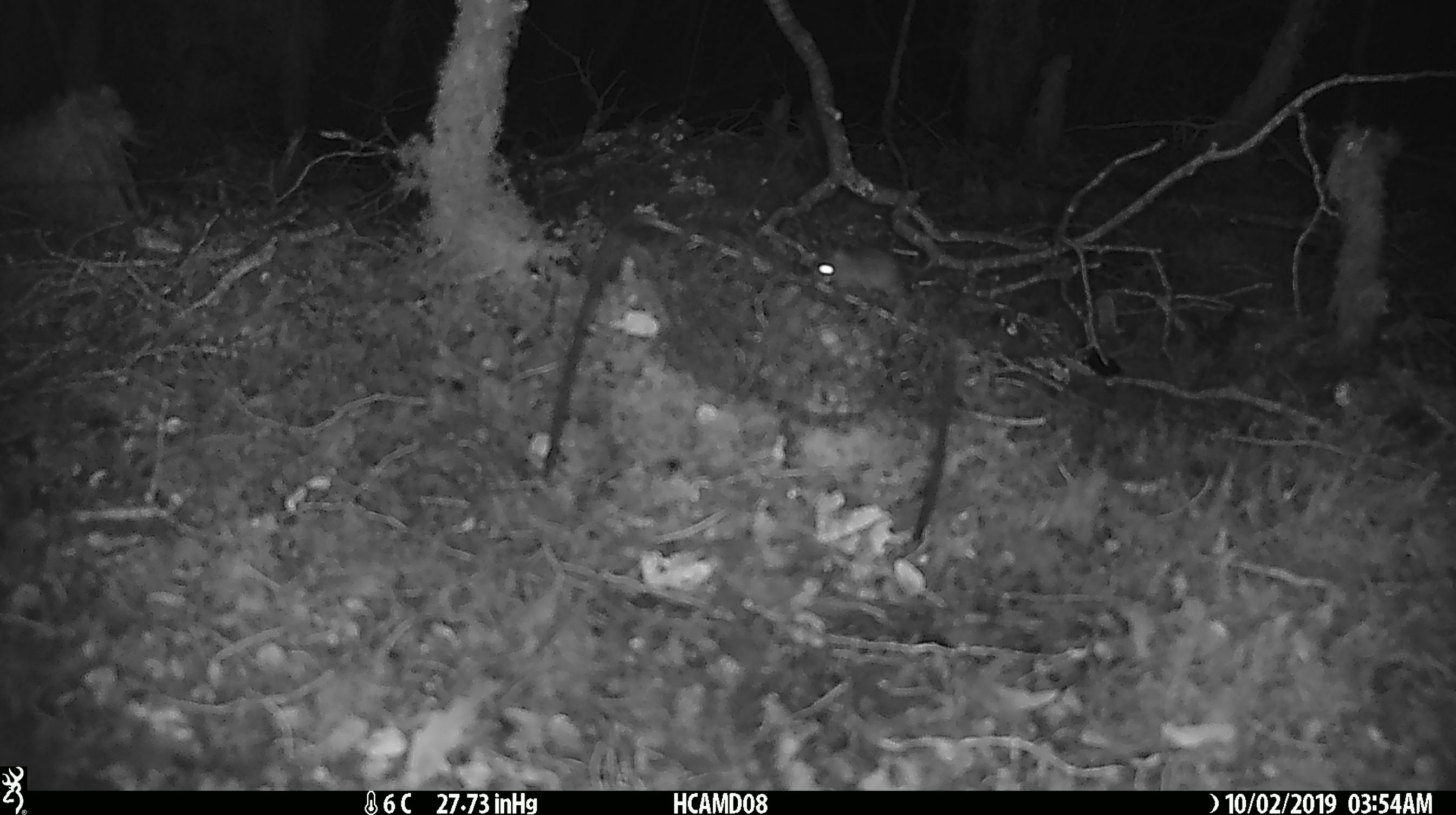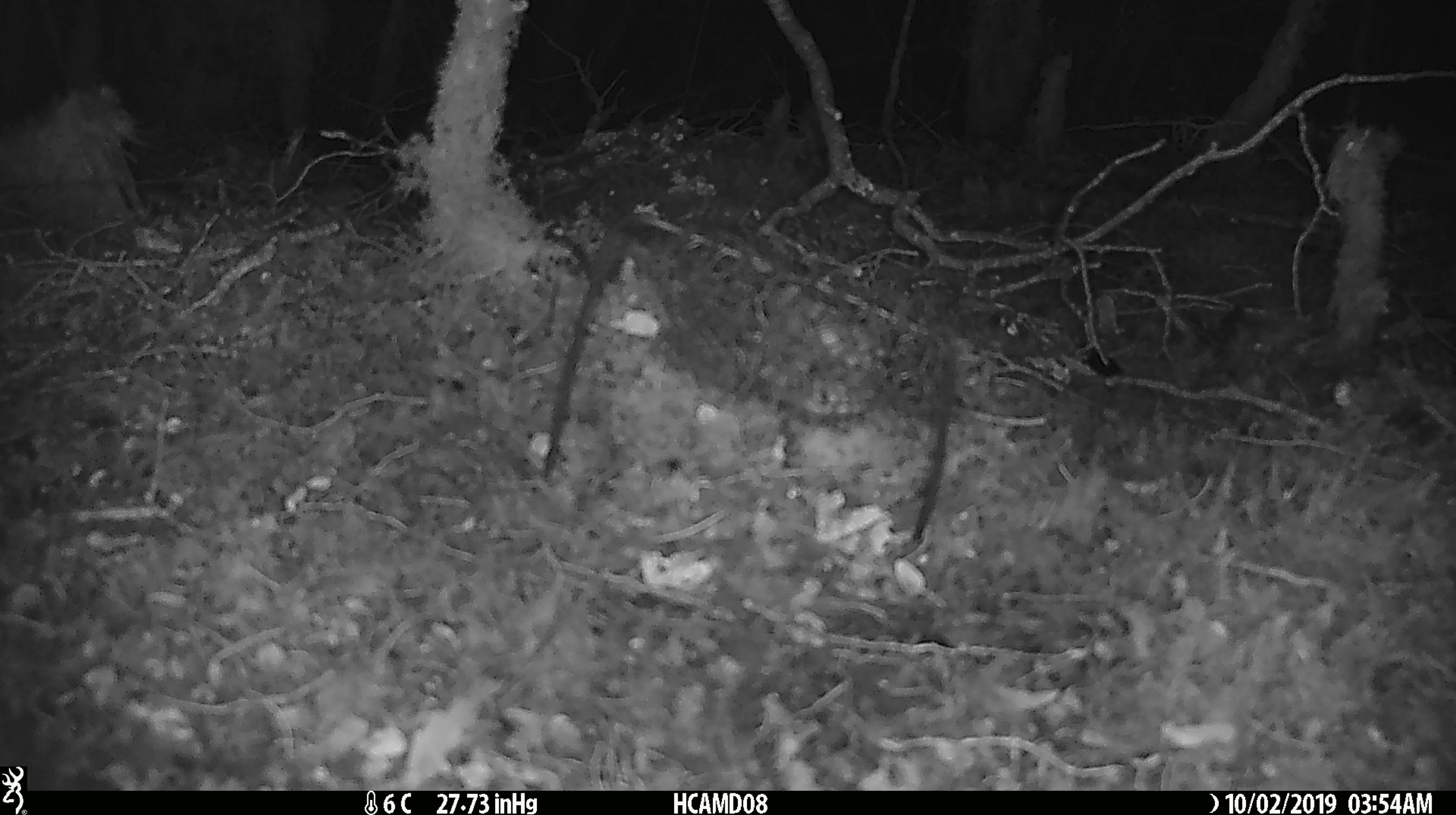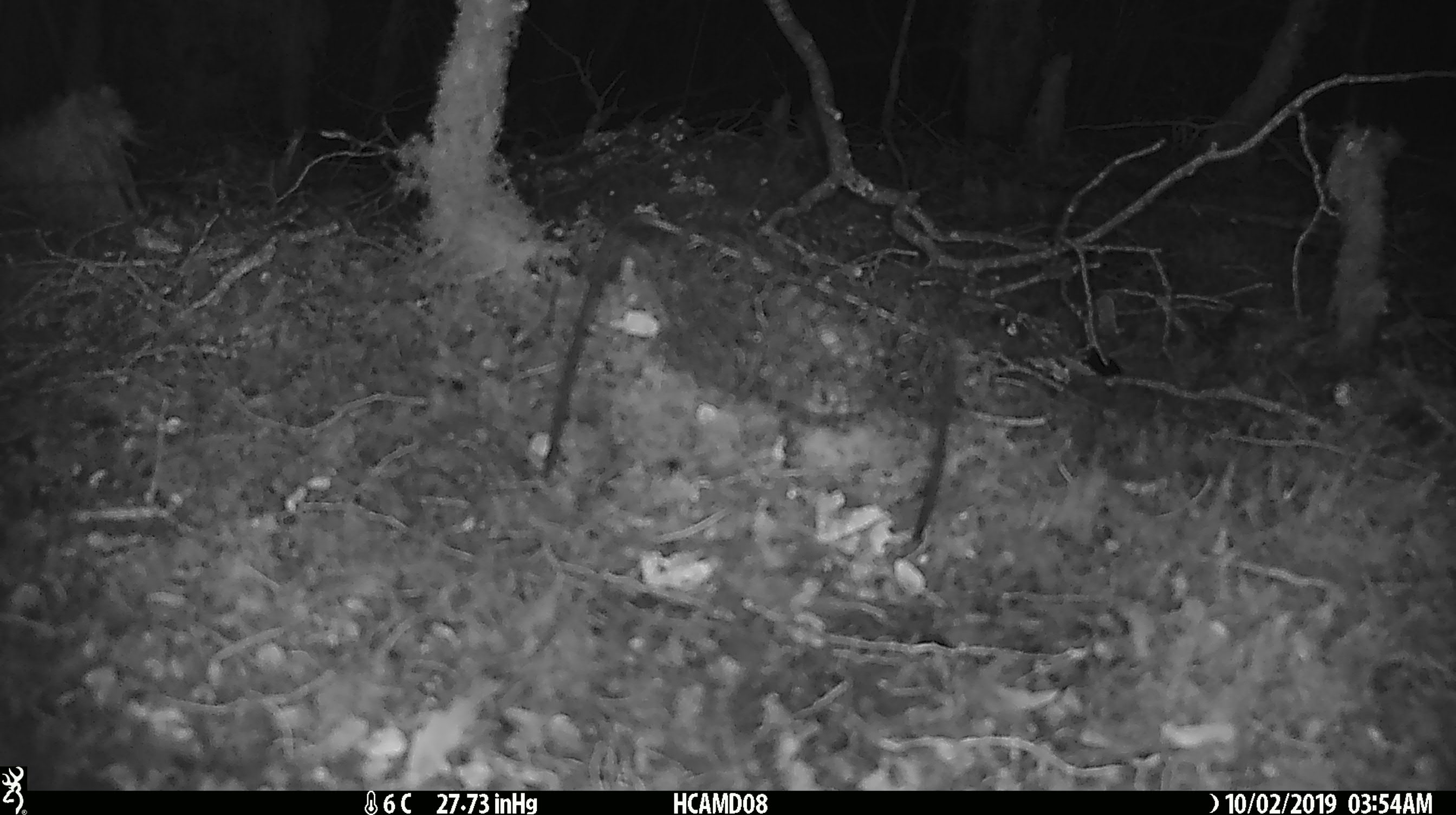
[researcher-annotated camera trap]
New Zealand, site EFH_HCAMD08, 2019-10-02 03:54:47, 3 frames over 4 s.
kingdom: Animalia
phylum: Chordata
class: Mammalia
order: Rodentia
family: Muridae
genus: Mus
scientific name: Mus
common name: mouse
Mouse (Mus).